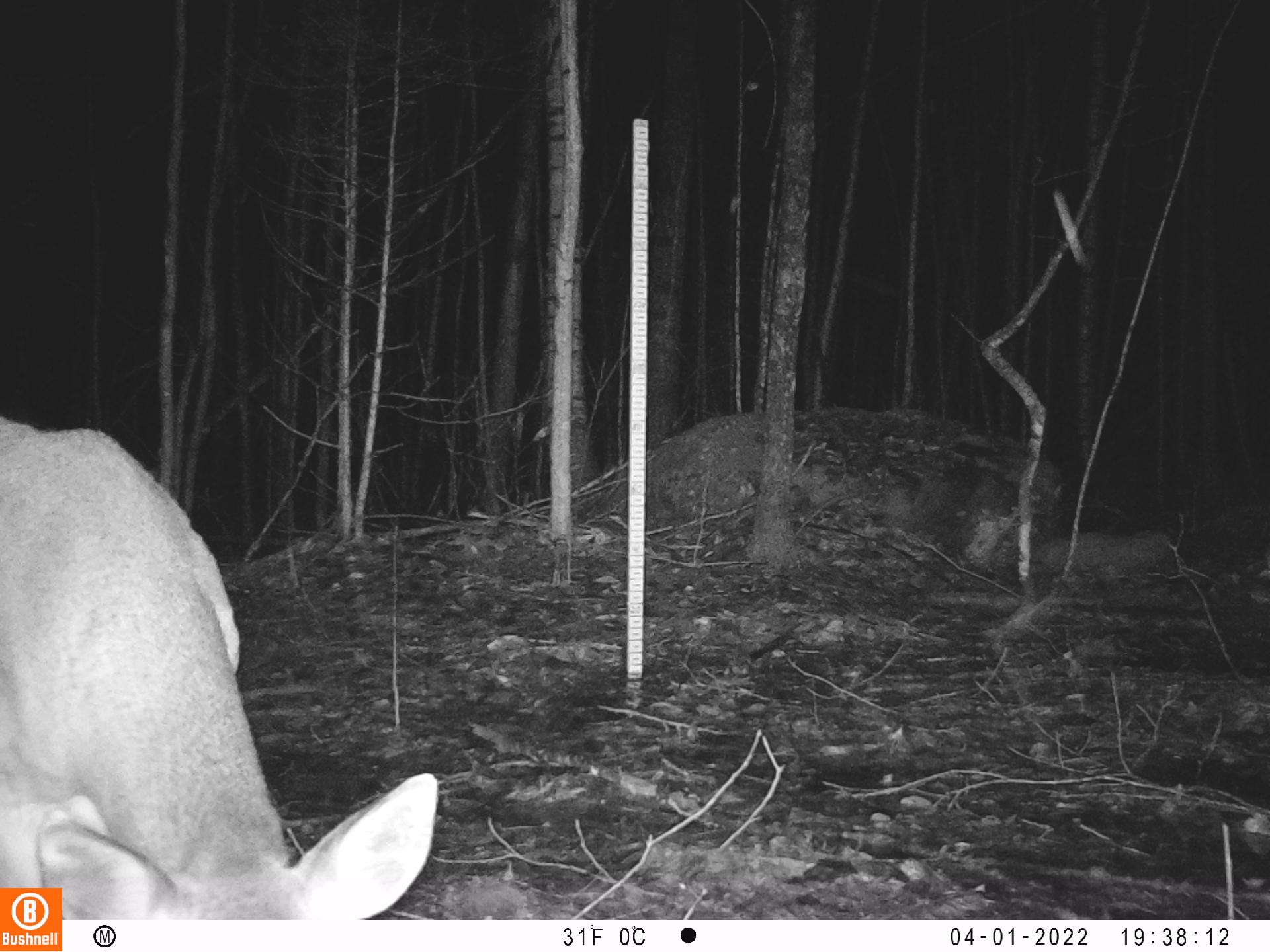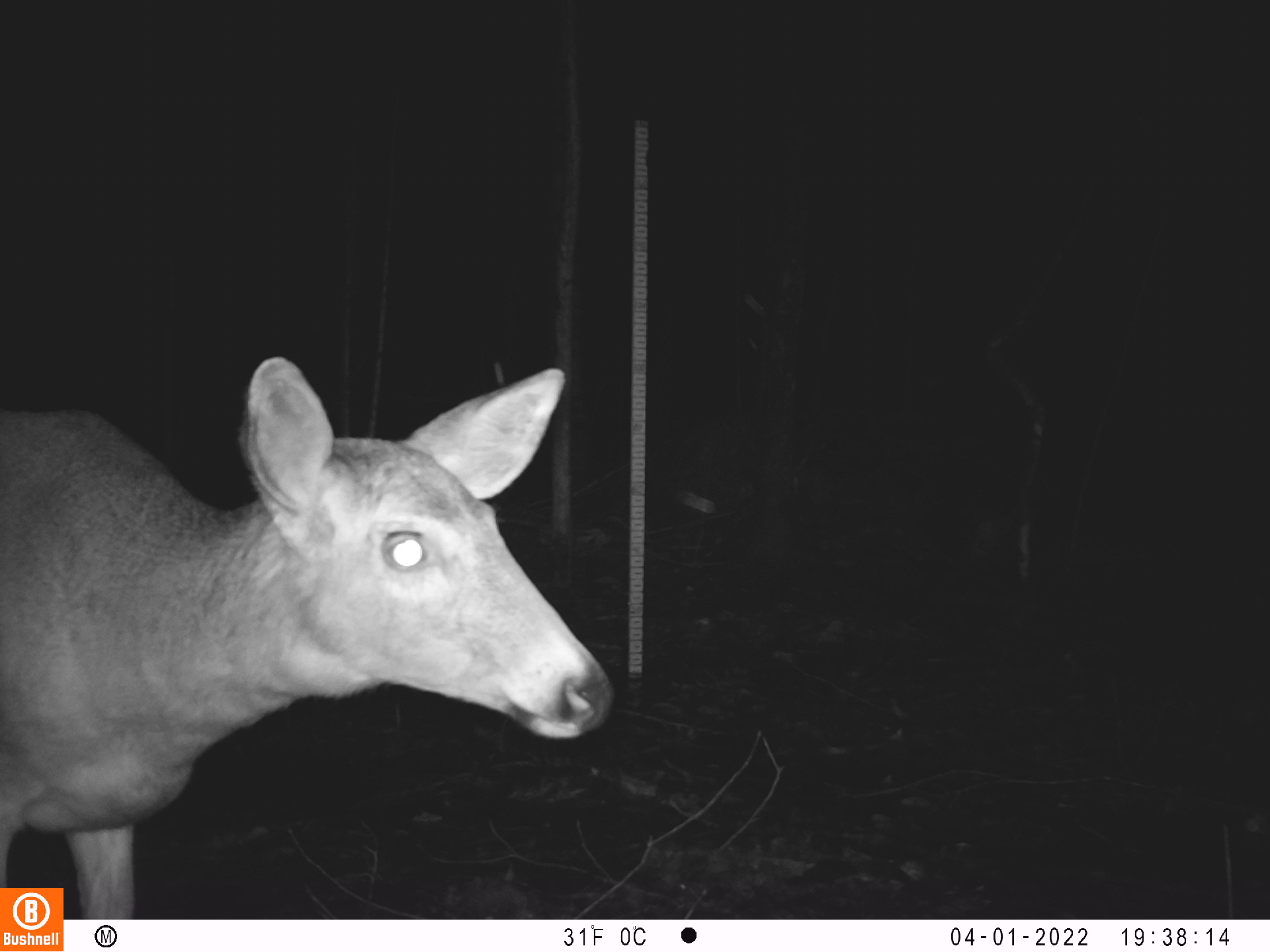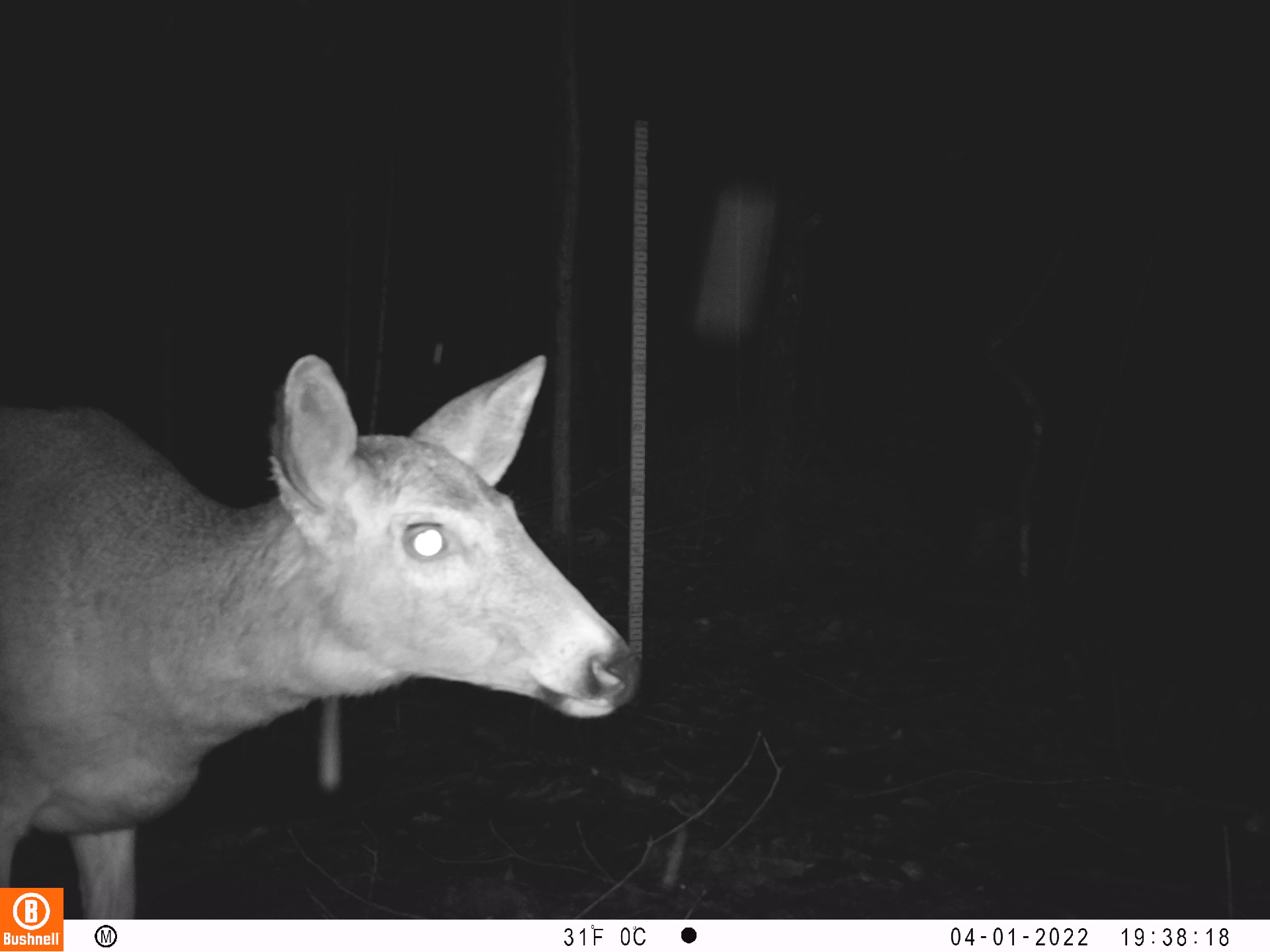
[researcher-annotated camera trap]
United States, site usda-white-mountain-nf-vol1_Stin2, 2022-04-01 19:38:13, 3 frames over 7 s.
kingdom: Animalia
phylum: Chordata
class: Mammalia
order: Artiodactyla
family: Cervidae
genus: Odocoileus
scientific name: Odocoileus virginianus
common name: white-tailed deer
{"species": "white-tailed deer (Odocoileus virginianus)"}